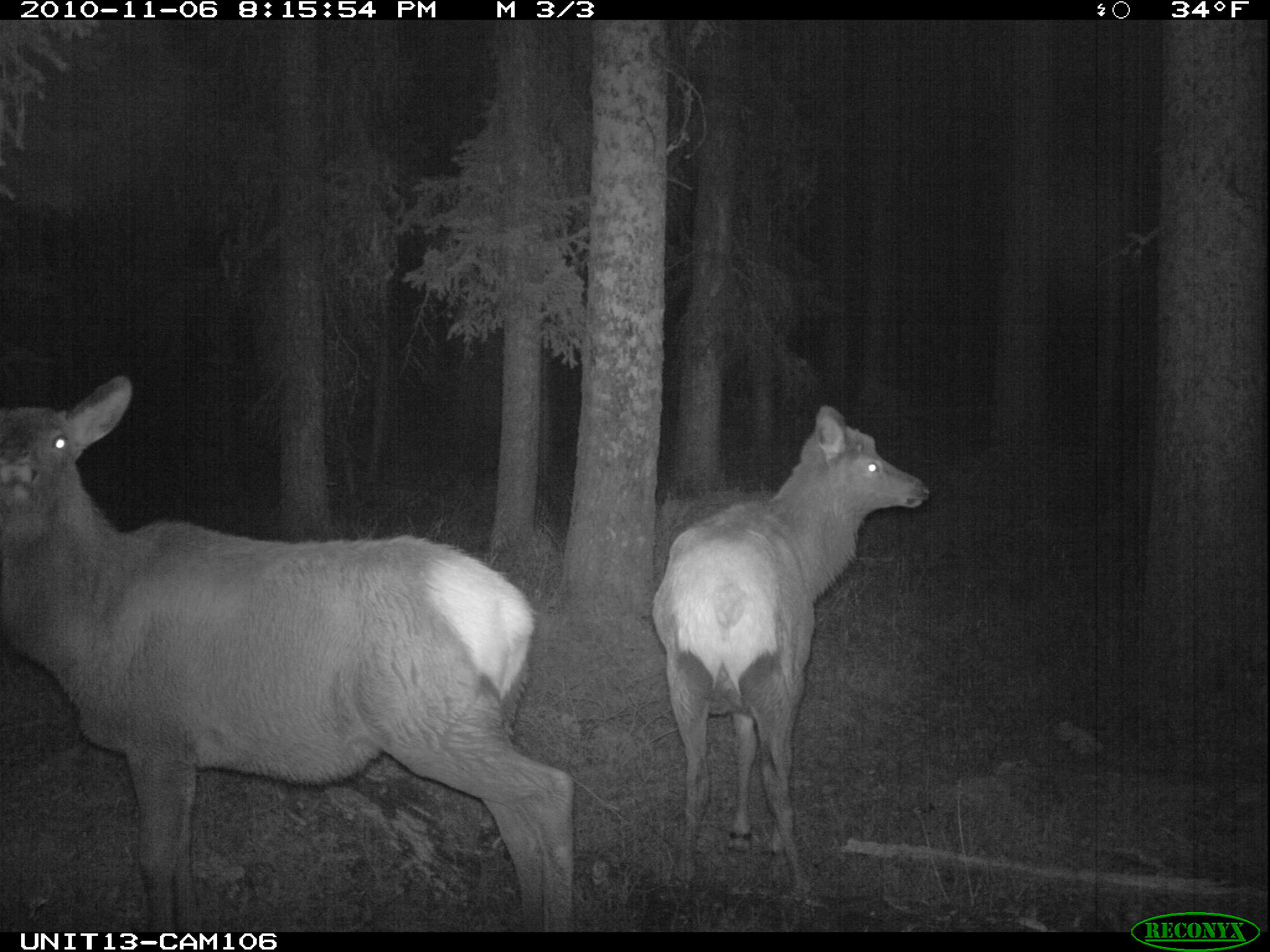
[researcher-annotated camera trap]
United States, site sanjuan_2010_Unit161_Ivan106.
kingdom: Animalia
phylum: Chordata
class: Mammalia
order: Artiodactyla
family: Cervidae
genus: Cervus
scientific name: Cervus elaphus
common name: red deer